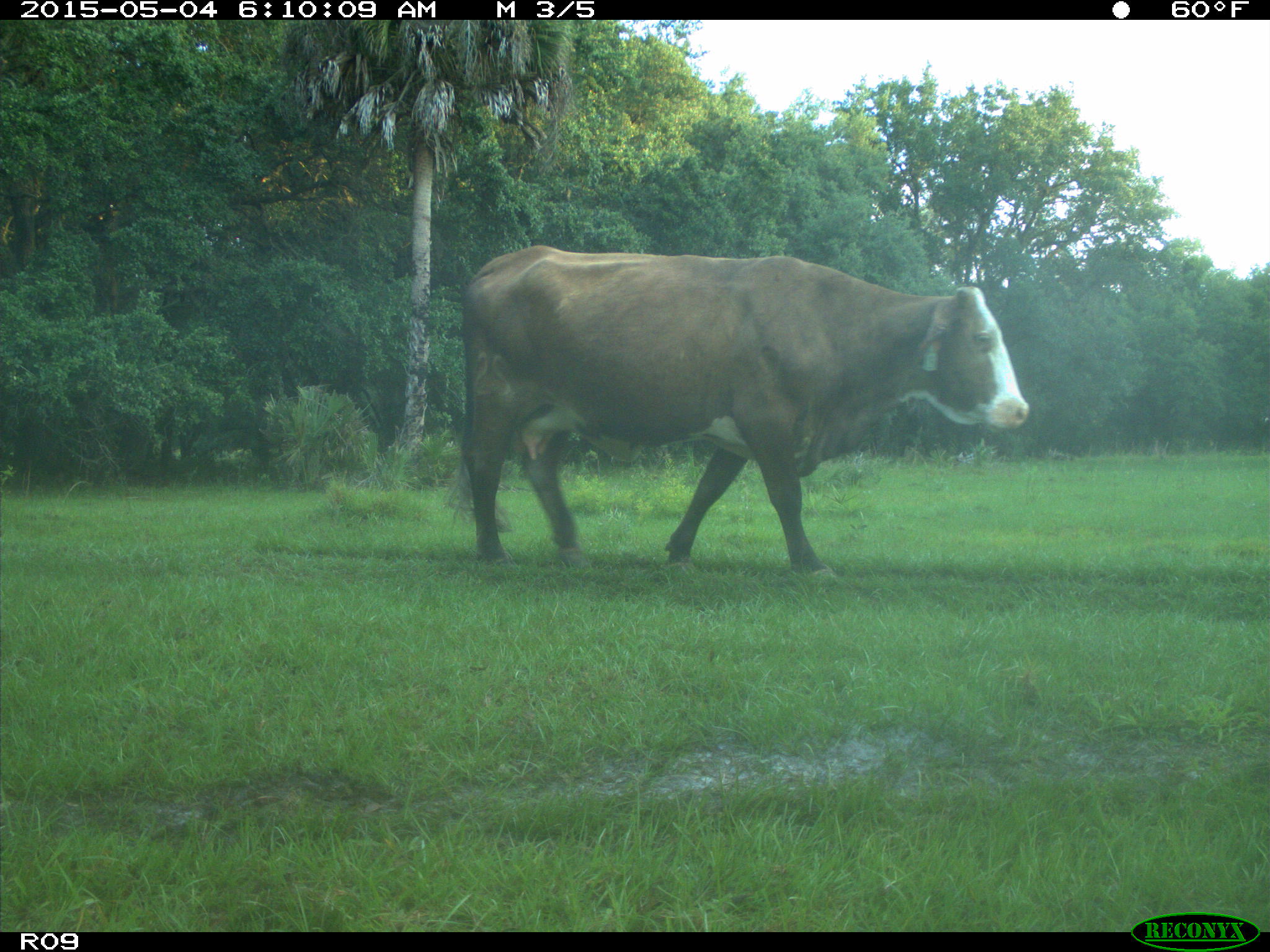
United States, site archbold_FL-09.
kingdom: Animalia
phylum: Chordata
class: Mammalia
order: Artiodactyla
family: Bovidae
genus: Bos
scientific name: Bos taurus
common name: domestic cow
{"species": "Bos taurus (domestic cow)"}